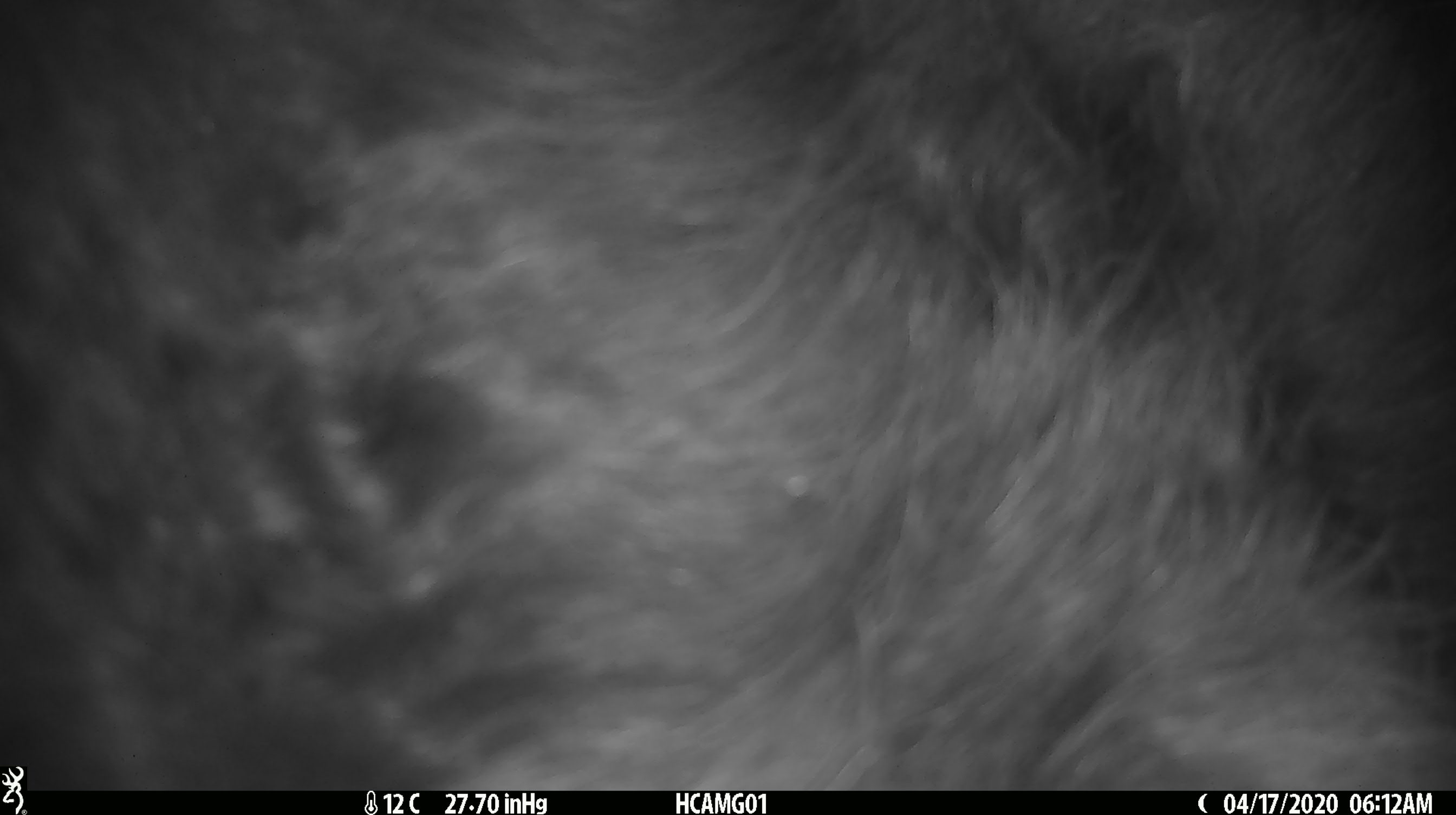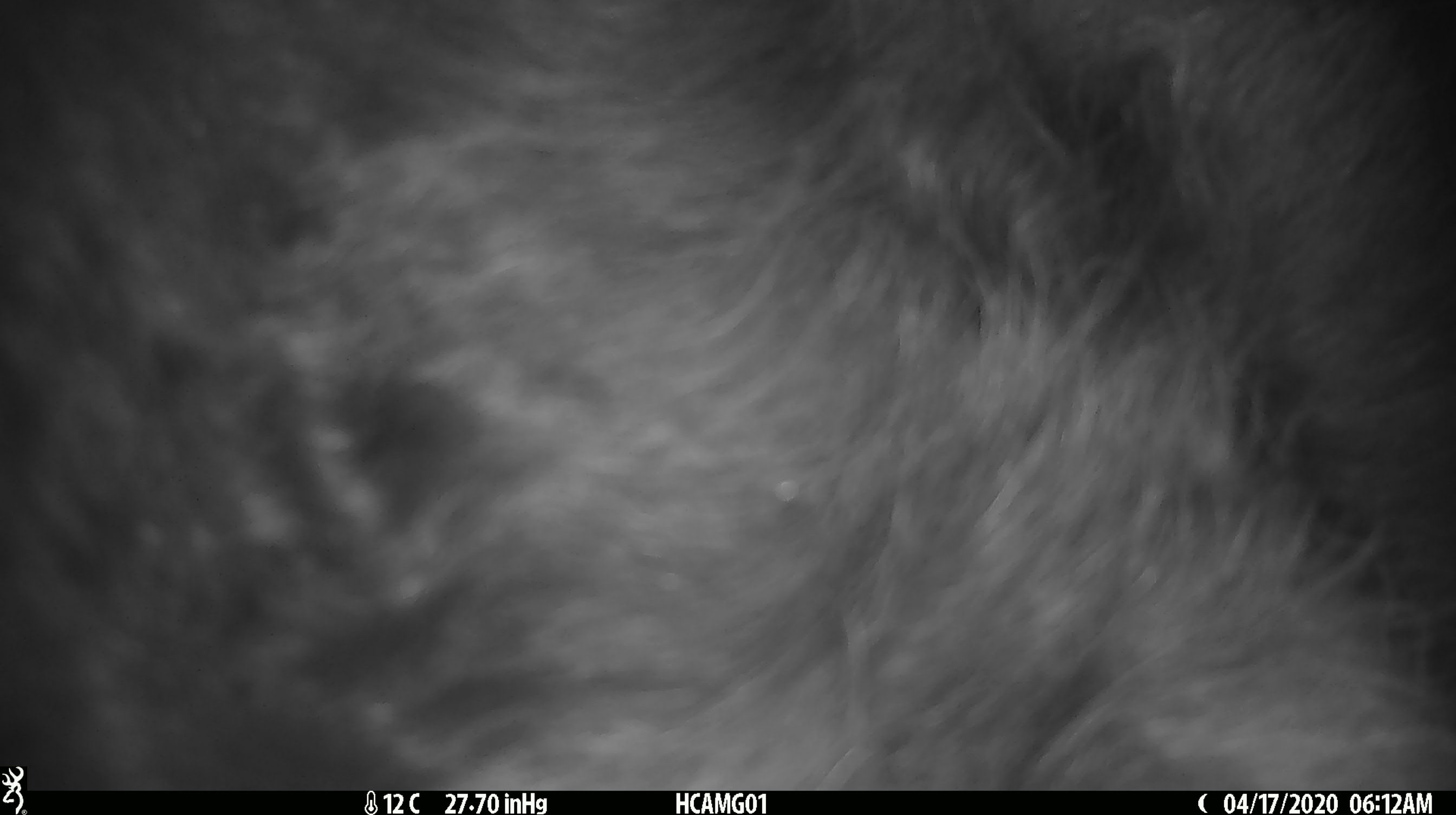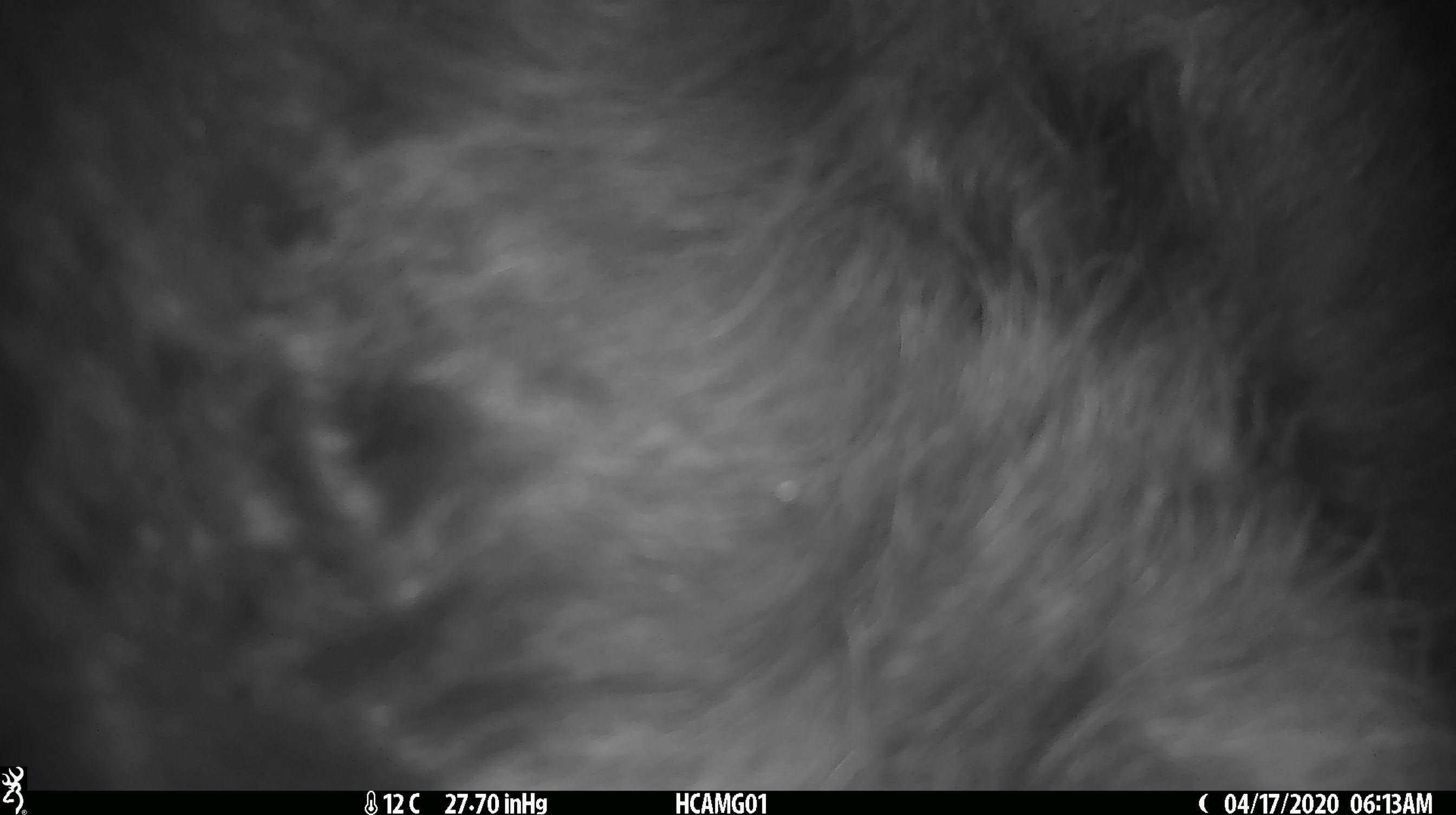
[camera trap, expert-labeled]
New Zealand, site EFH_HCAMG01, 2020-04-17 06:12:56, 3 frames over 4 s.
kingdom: Animalia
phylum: Chordata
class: Mammalia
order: Artiodactyla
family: Bovidae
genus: Bos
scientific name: Bos taurus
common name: domestic cow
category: cow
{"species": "cow (domestic cow) (Bos taurus)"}